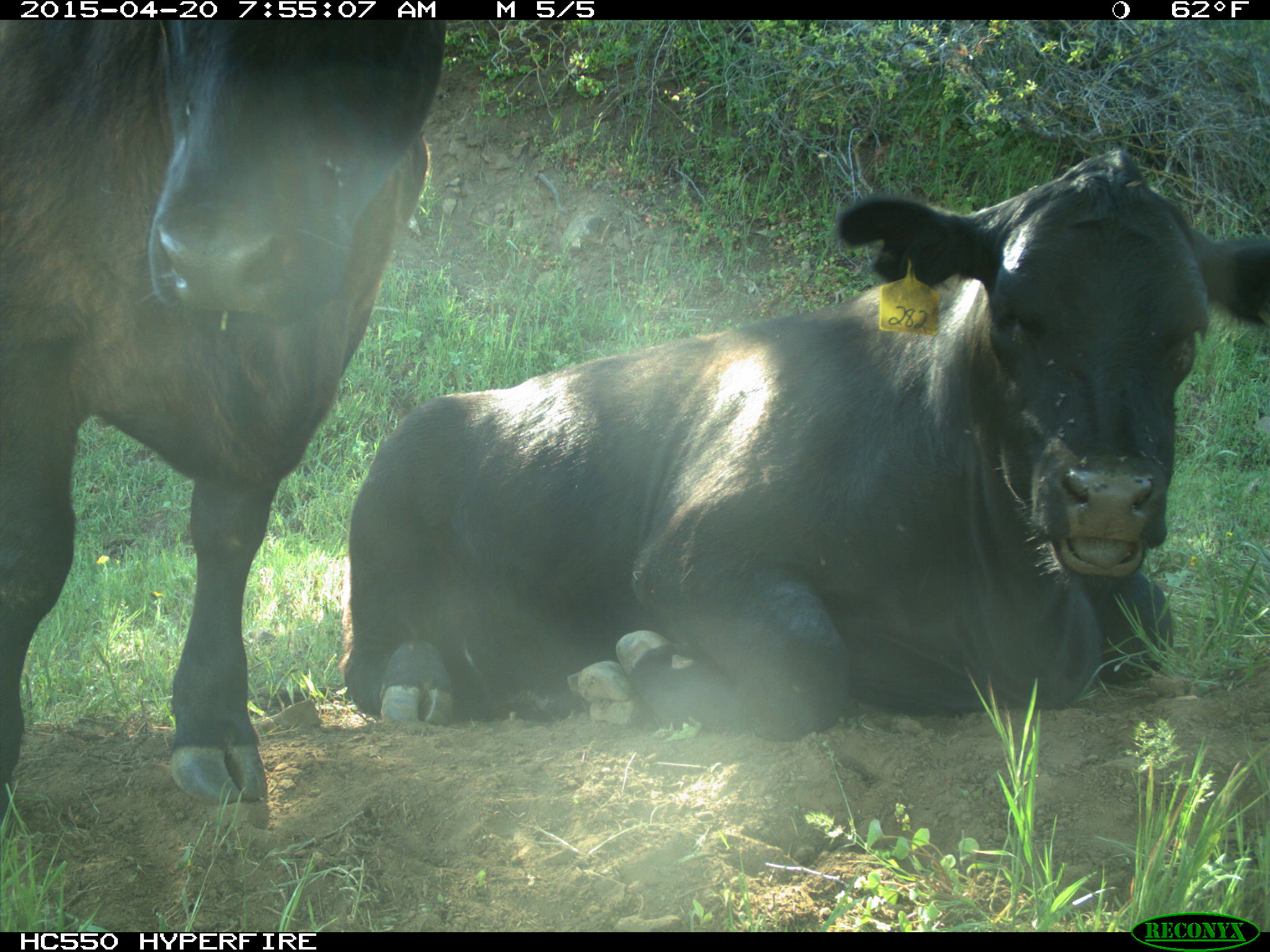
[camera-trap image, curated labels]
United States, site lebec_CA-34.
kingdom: Animalia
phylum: Chordata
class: Mammalia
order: Artiodactyla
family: Bovidae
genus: Bos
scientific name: Bos taurus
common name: domestic cow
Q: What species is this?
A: Bos taurus (domestic cow).